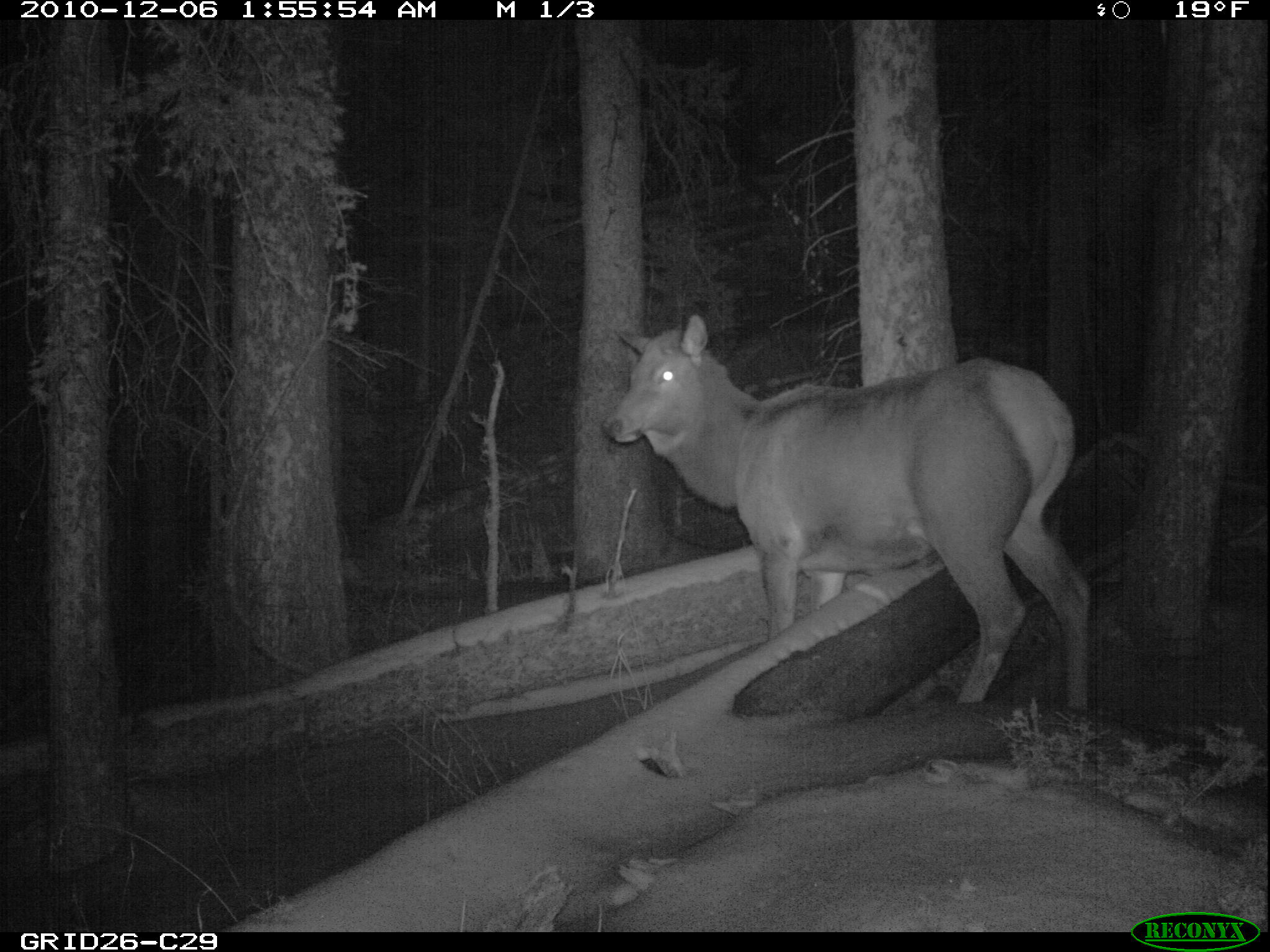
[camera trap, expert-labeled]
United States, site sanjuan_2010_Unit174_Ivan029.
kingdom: Animalia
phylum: Chordata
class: Mammalia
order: Artiodactyla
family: Cervidae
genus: Cervus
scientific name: Cervus elaphus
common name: red deer